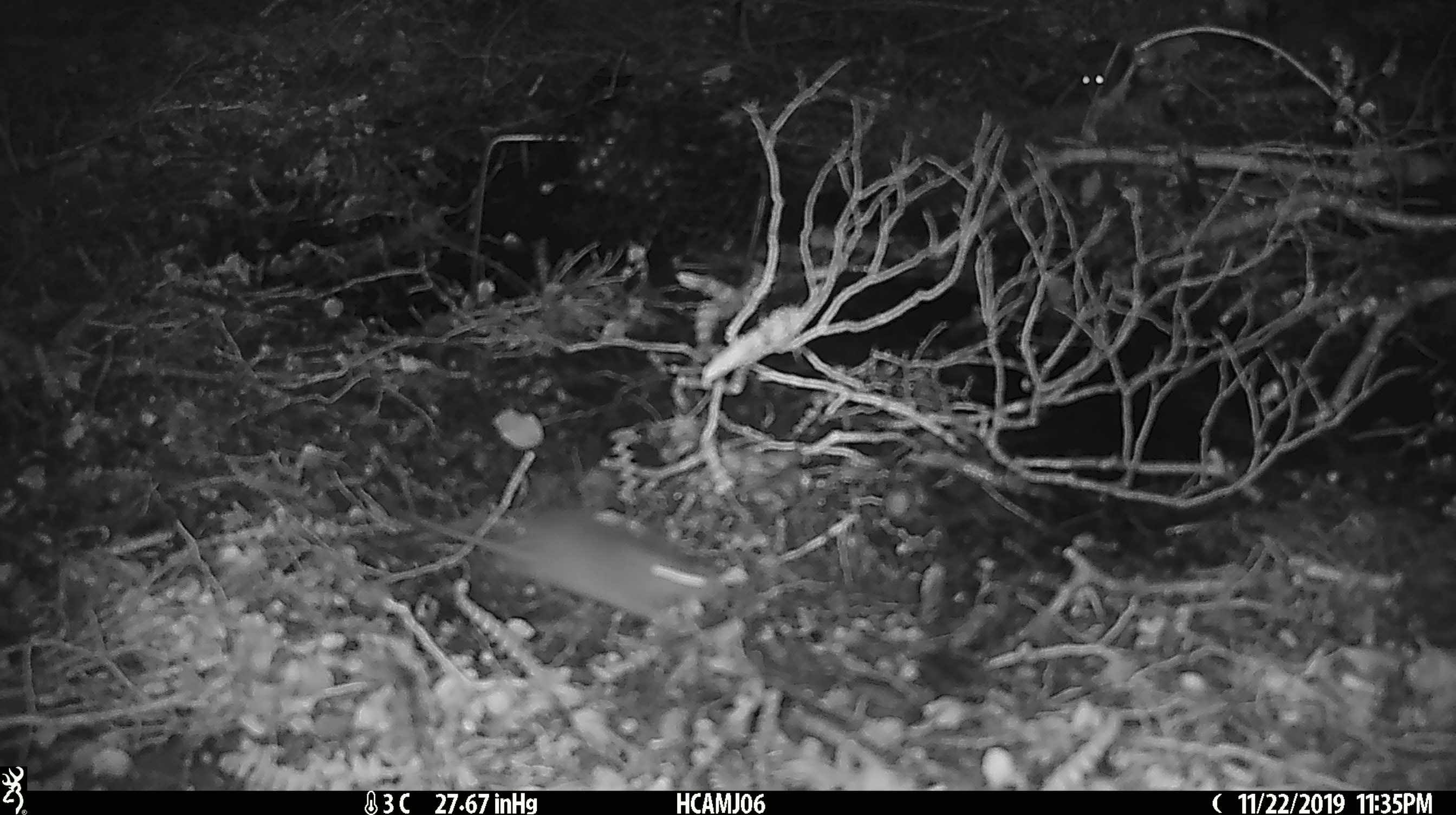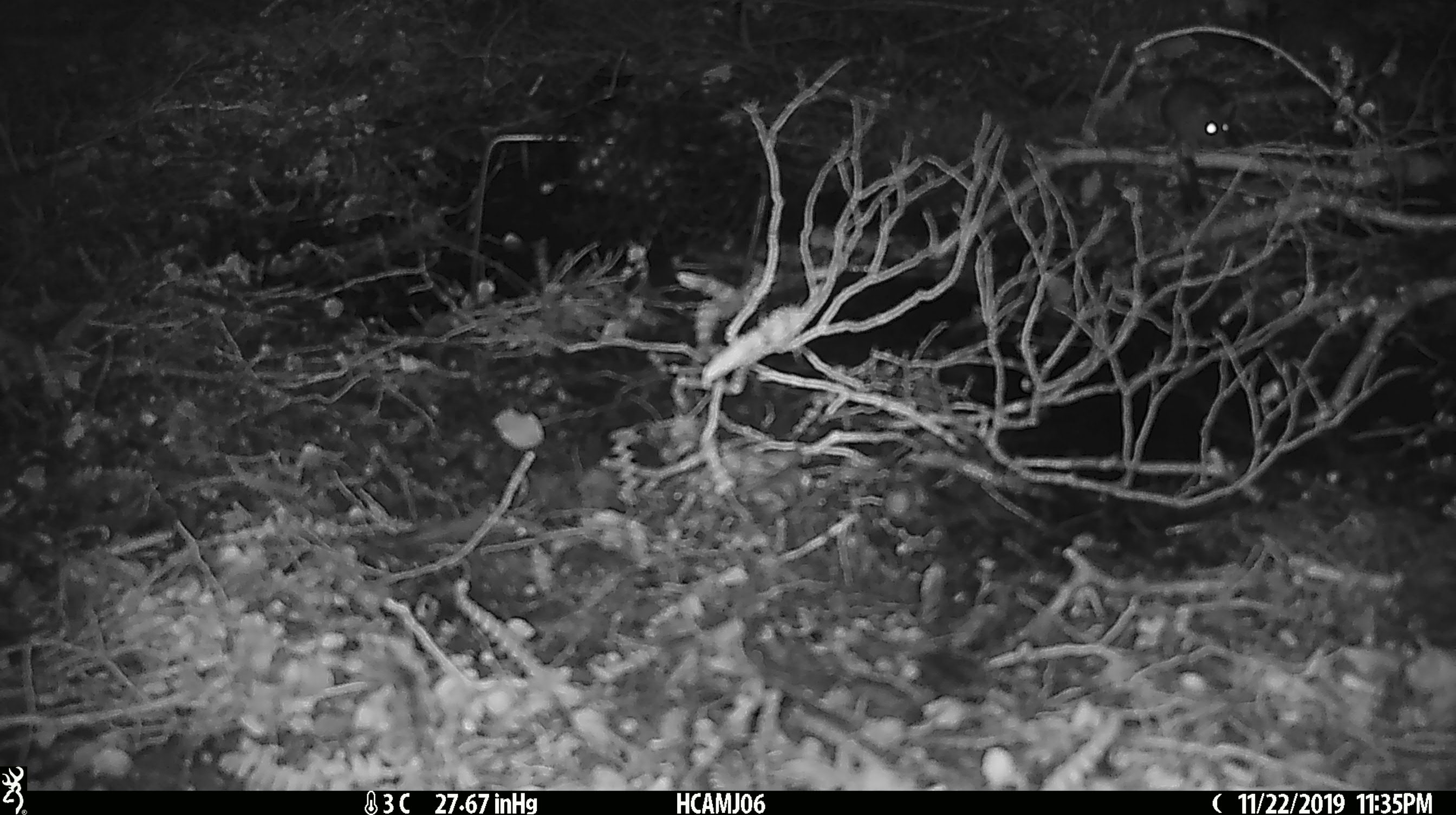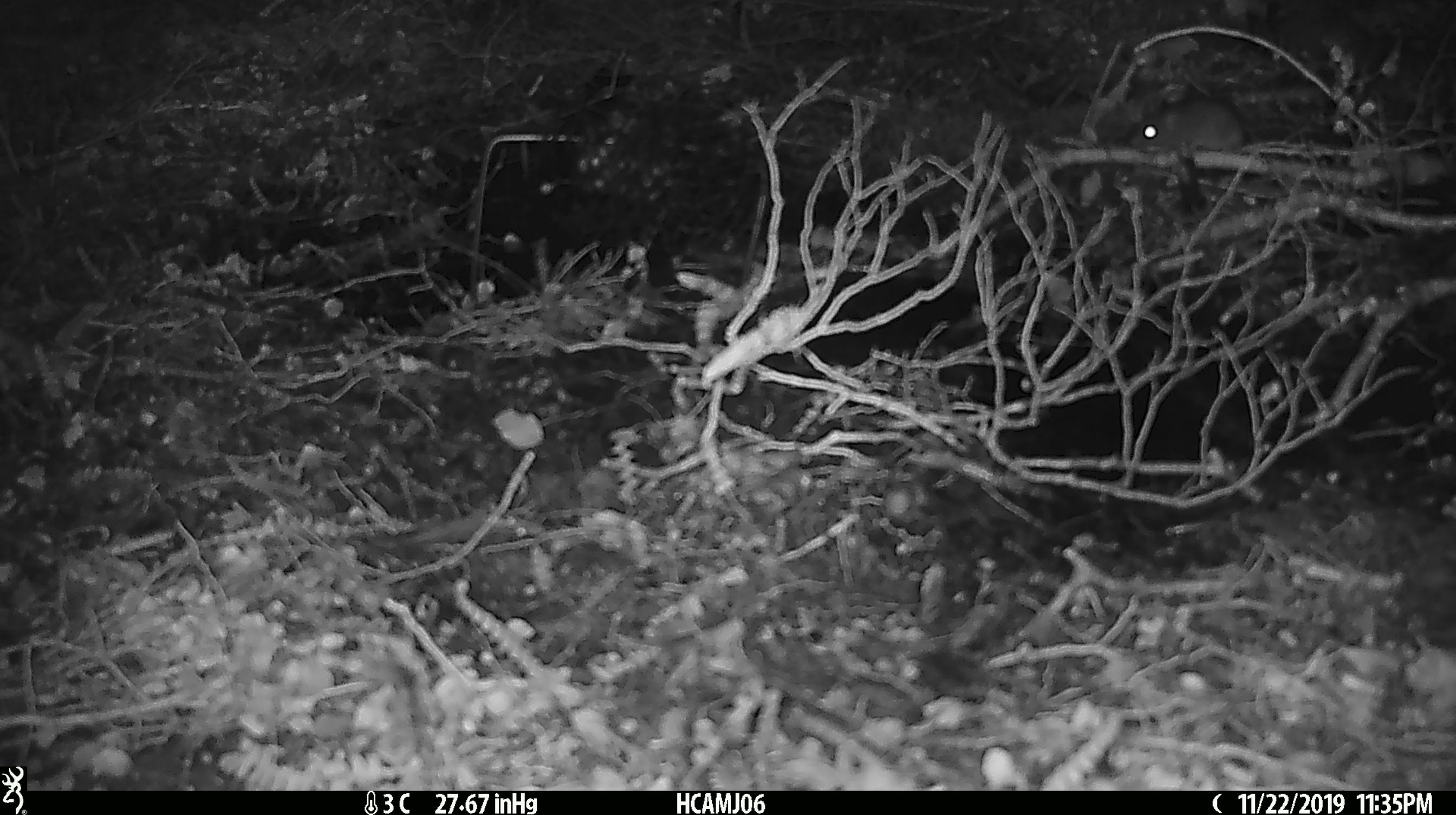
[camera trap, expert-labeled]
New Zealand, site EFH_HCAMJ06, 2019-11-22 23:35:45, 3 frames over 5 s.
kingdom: Animalia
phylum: Chordata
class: Mammalia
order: Rodentia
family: Muridae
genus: Mus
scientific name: Mus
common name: mouse